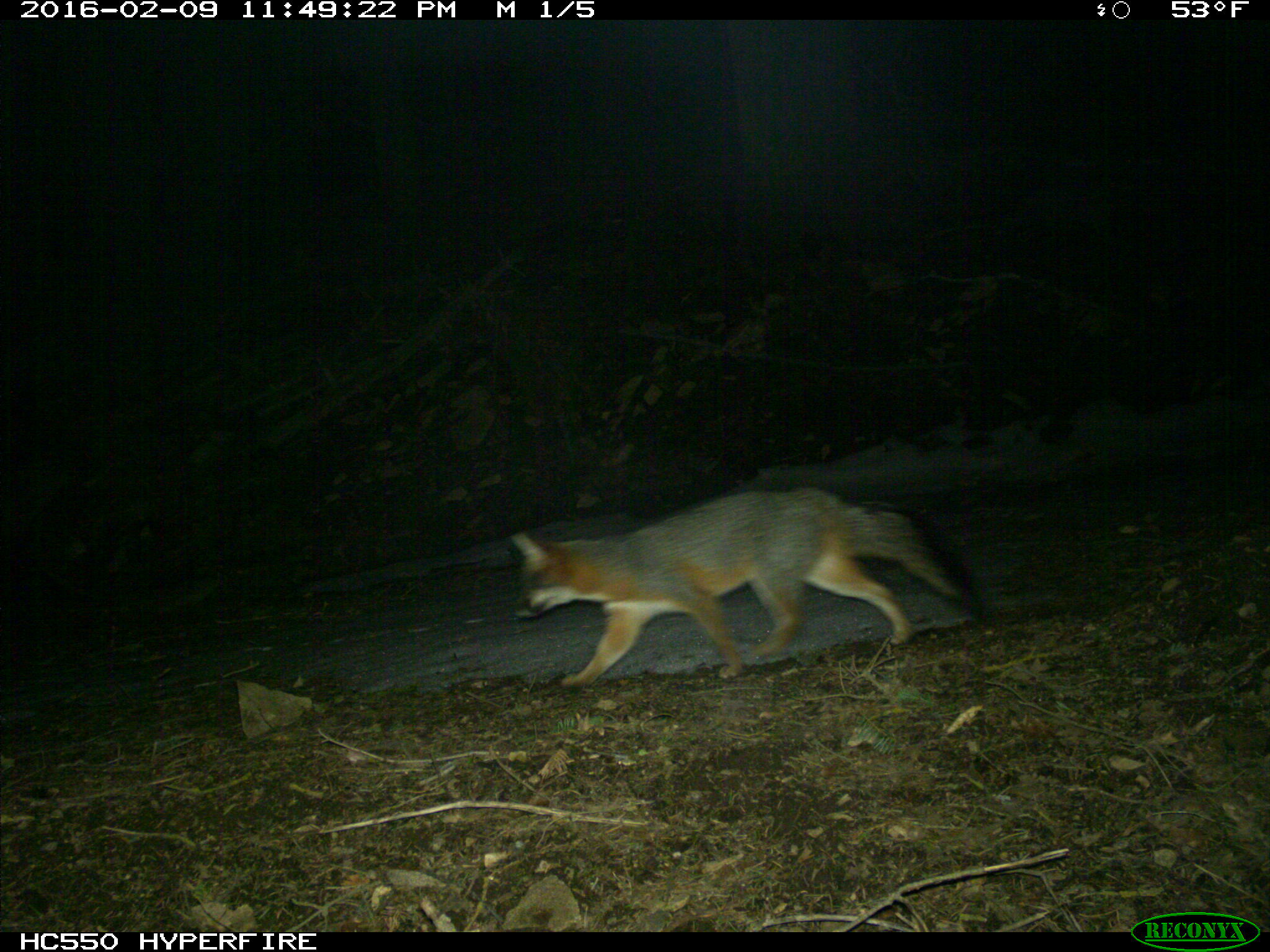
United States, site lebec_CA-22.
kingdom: Animalia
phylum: Chordata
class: Mammalia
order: Carnivora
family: Canidae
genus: Urocyon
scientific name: Urocyon cinereoargenteus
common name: gray fox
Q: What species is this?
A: Urocyon cinereoargenteus (gray fox).